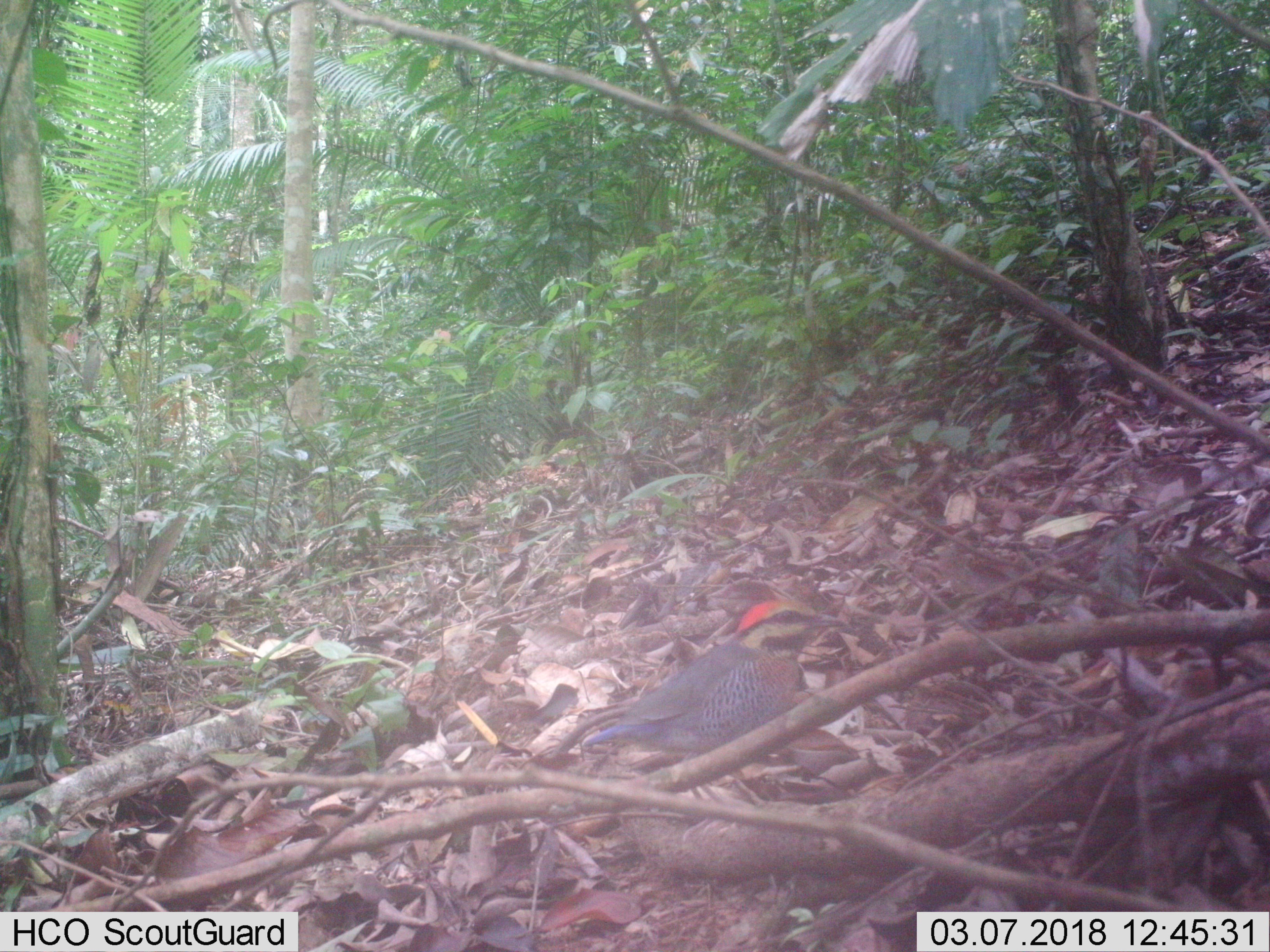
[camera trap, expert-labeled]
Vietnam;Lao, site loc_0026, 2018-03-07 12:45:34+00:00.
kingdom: Animalia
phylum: Chordata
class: Aves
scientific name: Aves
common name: bird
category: unidentified bird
Unidentified bird (bird) (Aves). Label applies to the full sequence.